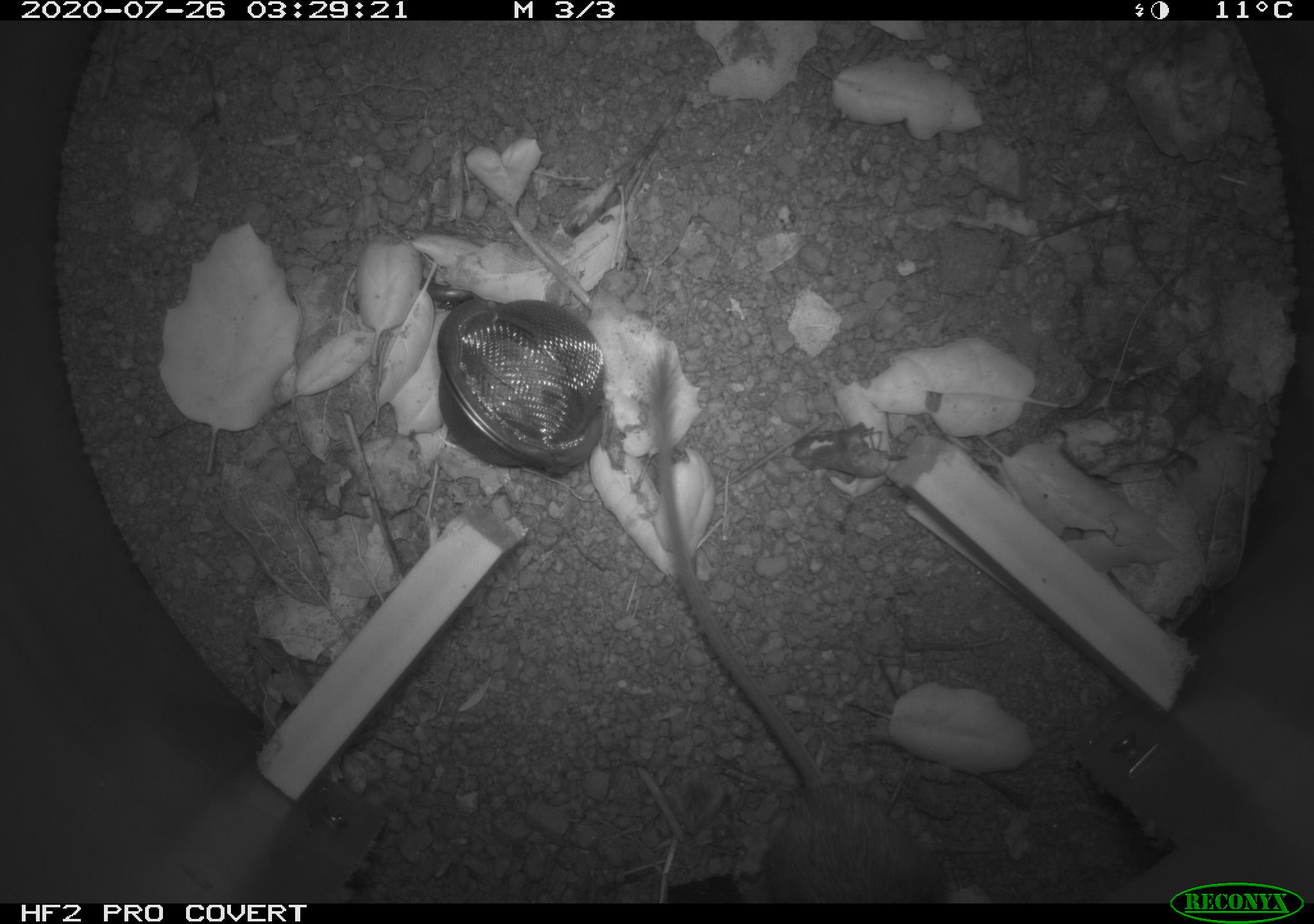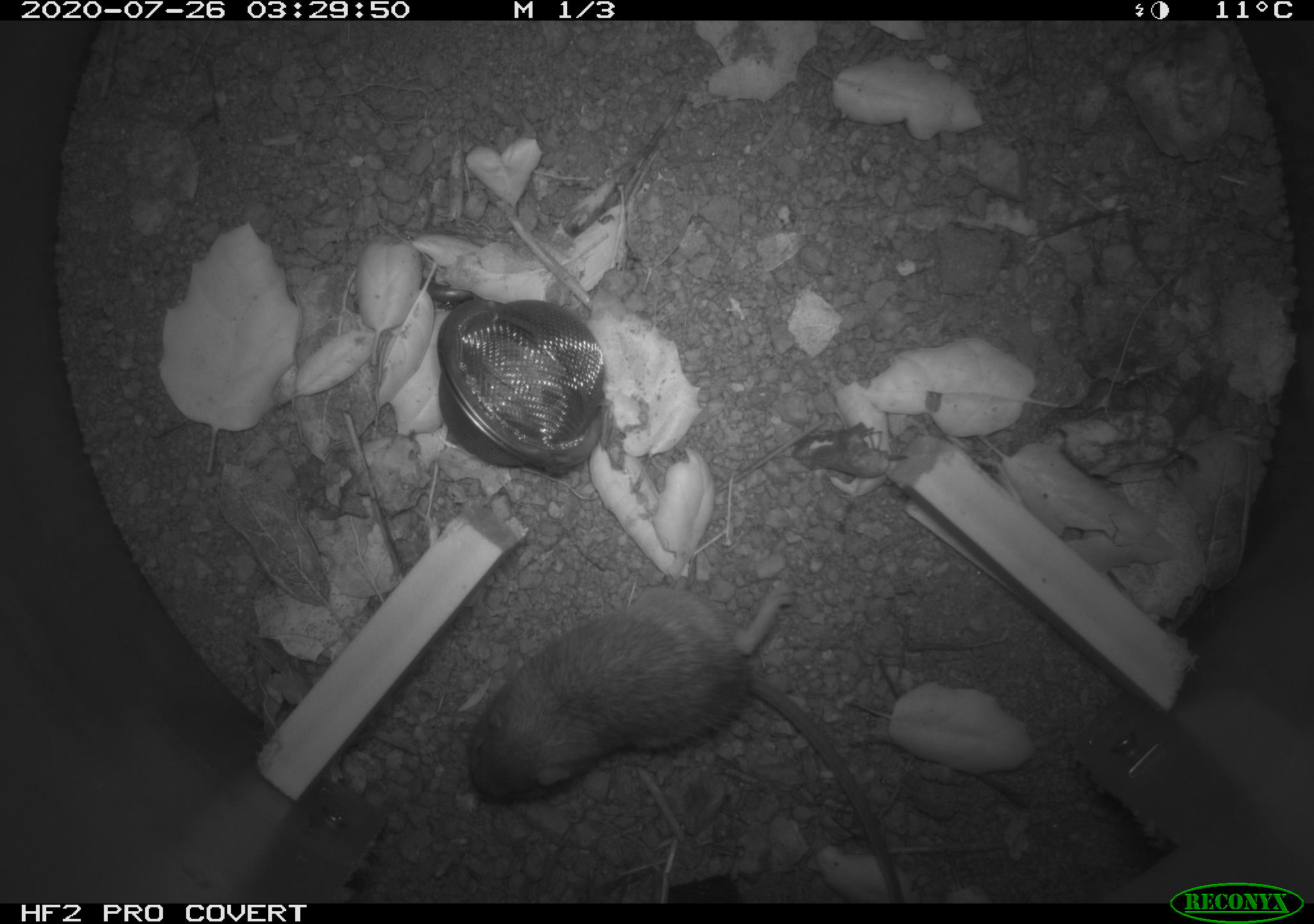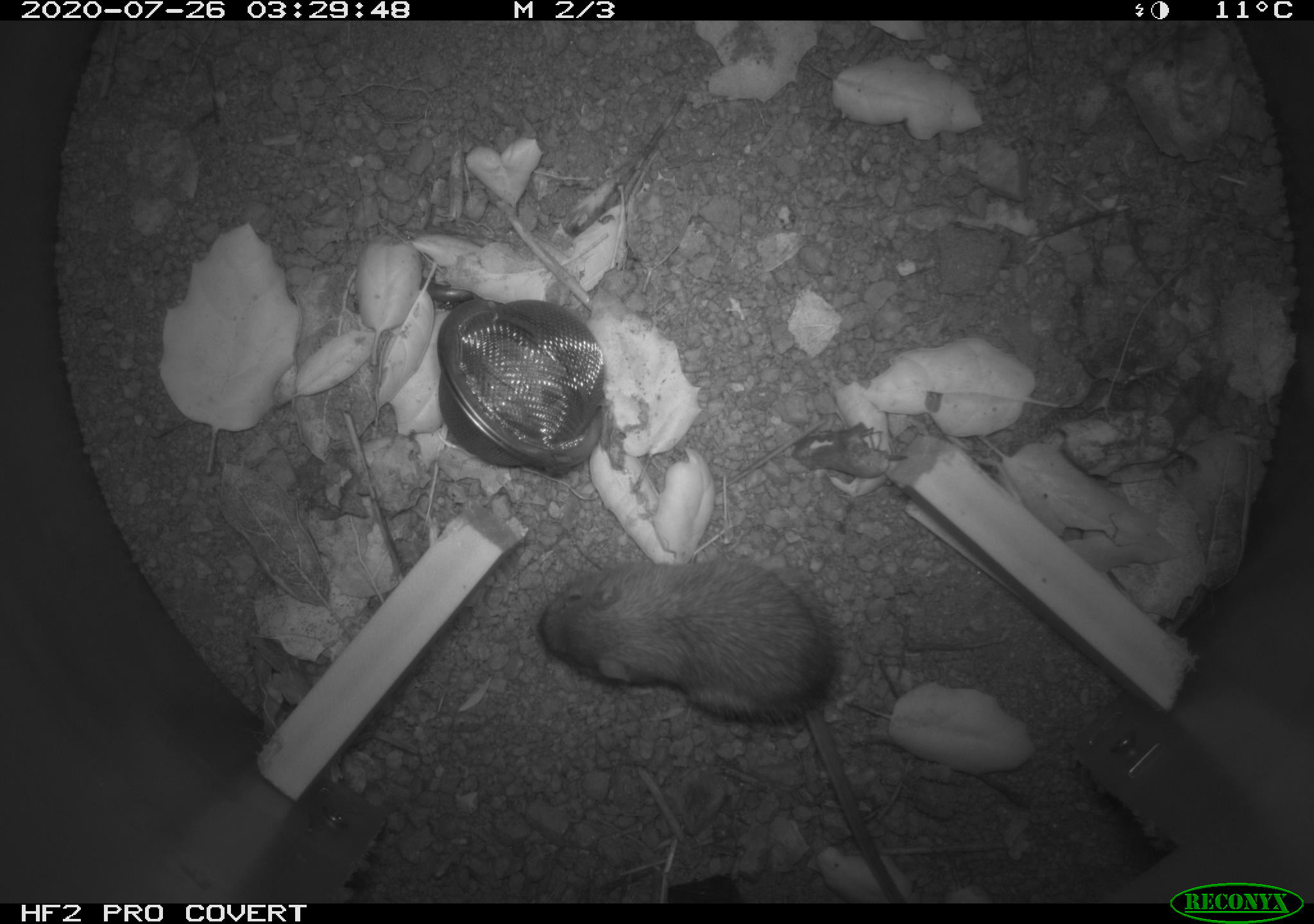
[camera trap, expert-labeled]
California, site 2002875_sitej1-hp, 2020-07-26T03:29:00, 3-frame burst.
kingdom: Animalia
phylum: Chordata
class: Mammalia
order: Rodentia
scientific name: Rodentia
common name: rodent